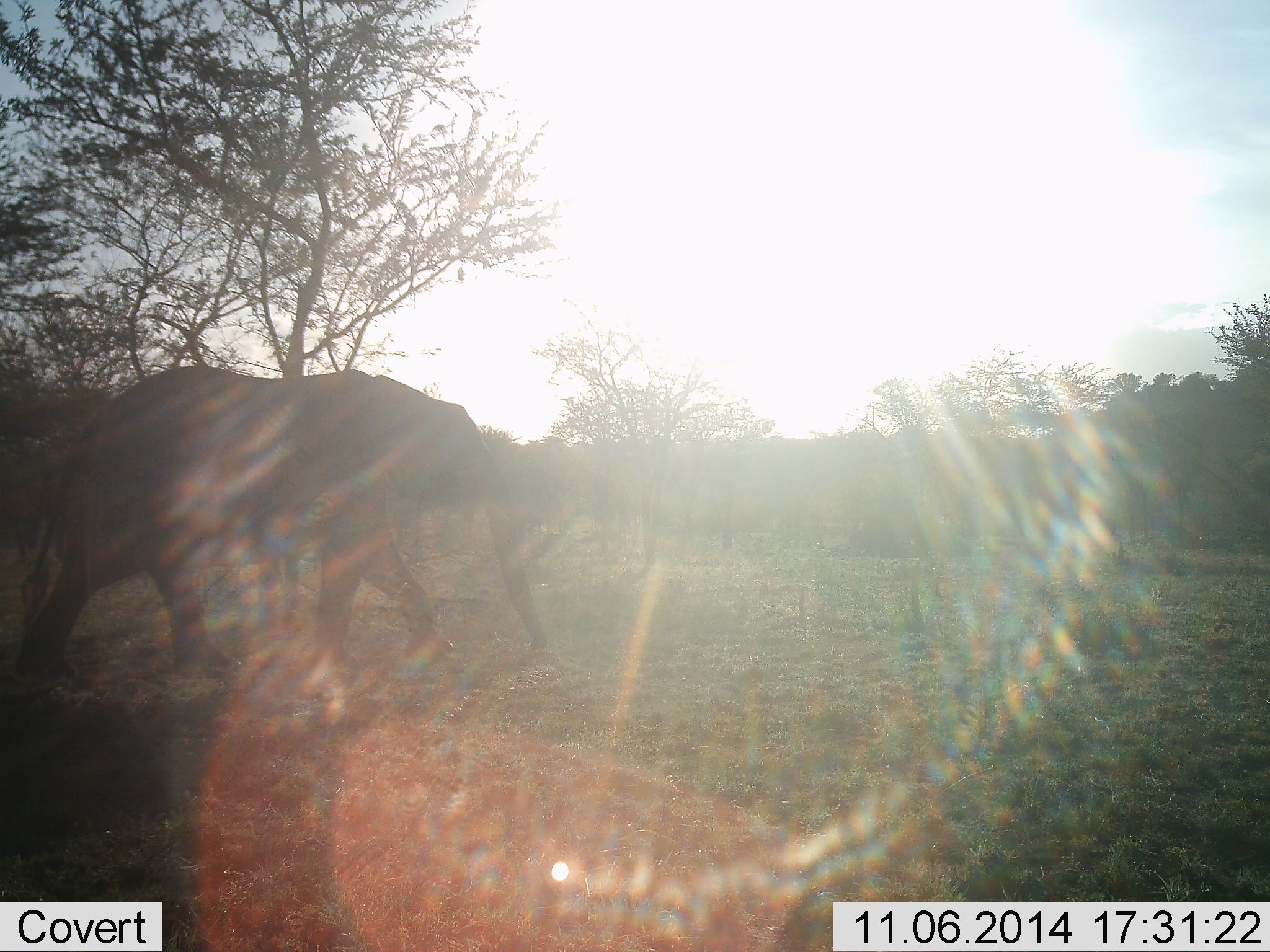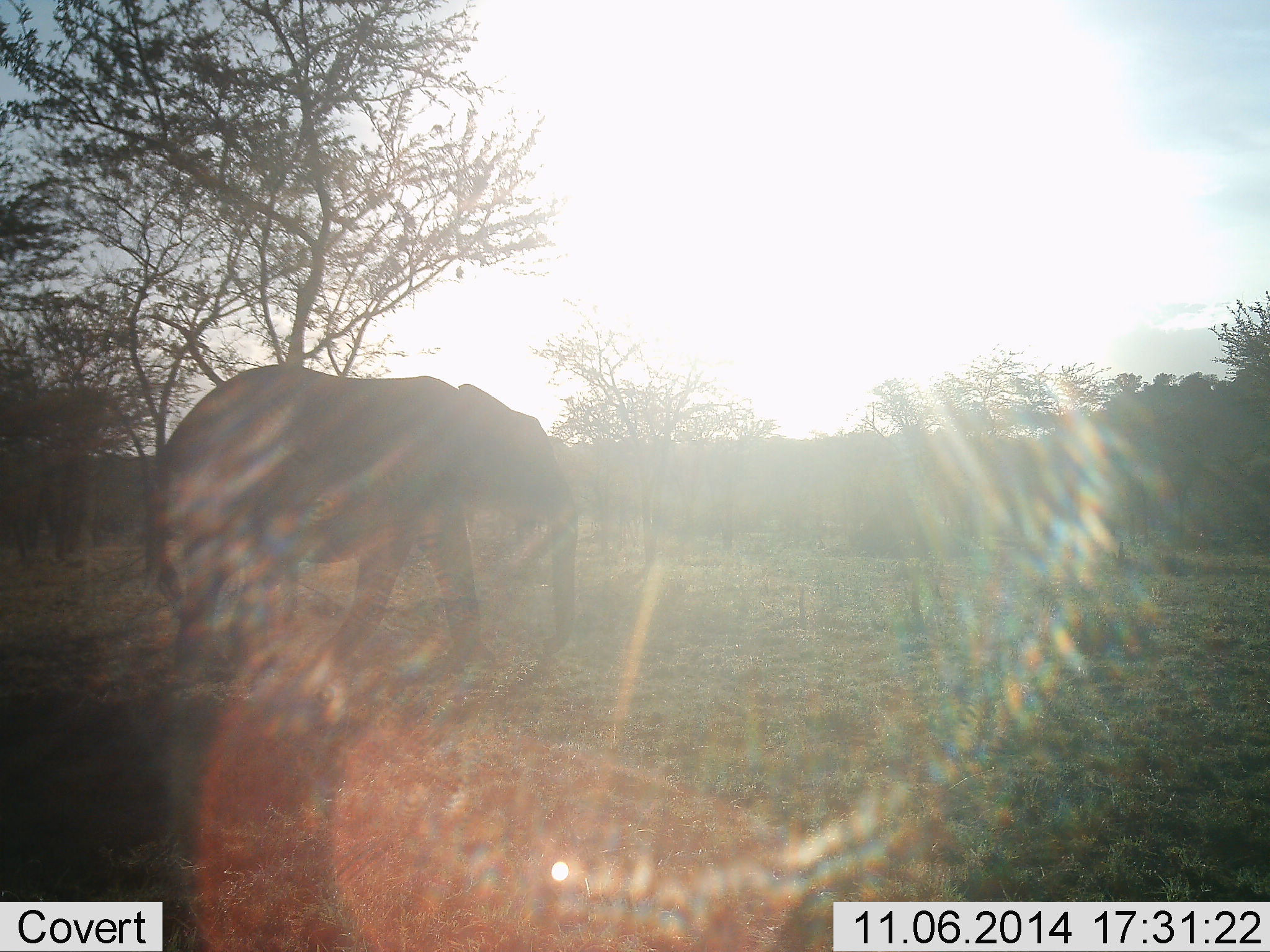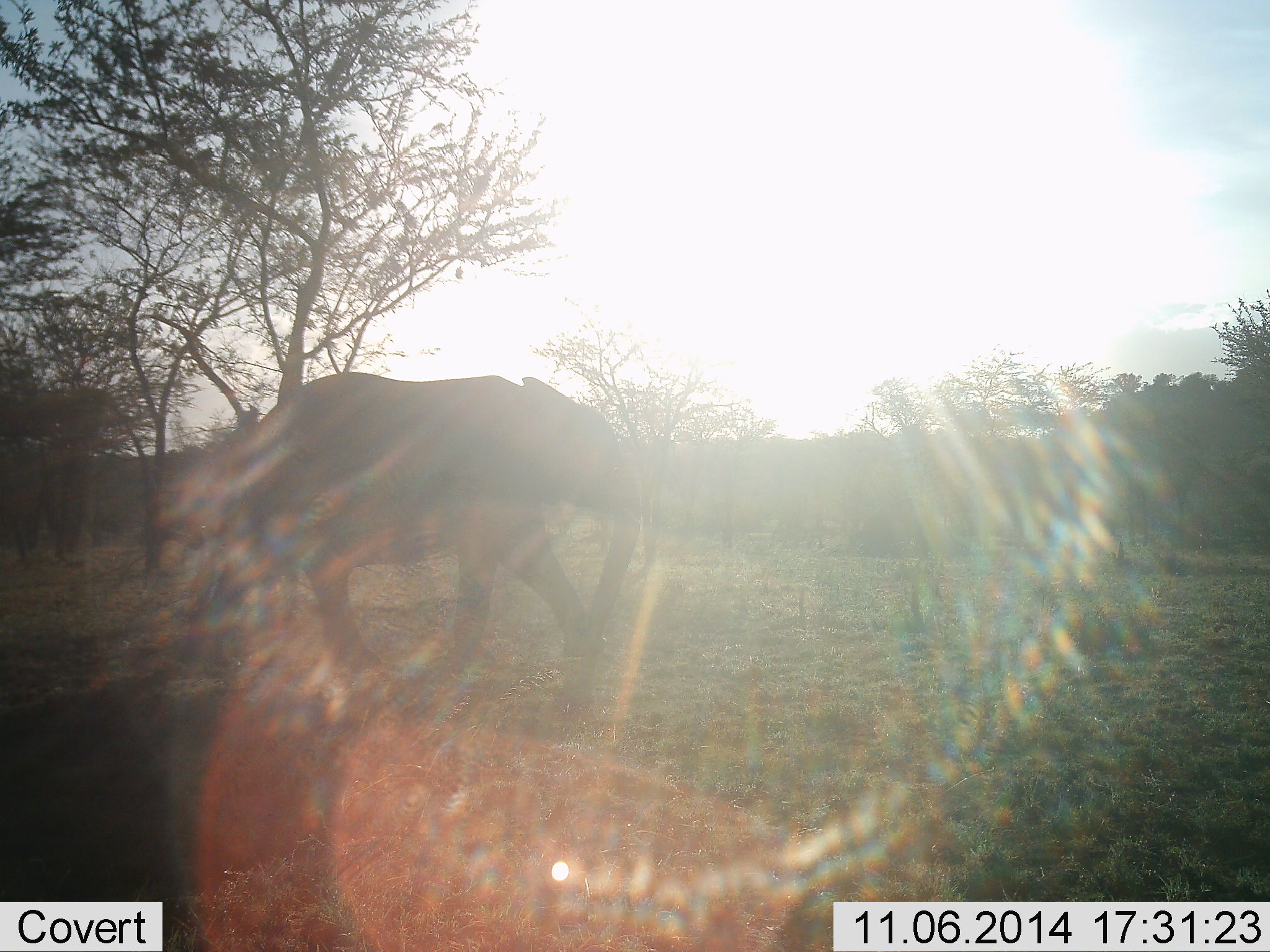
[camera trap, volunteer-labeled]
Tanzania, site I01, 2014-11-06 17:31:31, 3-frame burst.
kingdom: Animalia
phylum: Chordata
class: Mammalia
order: Proboscidea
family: Elephantidae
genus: Loxodonta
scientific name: Loxodonta africana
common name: african bush elephant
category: elephant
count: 1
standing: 10%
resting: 0%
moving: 100%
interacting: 10%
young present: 10%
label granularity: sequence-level